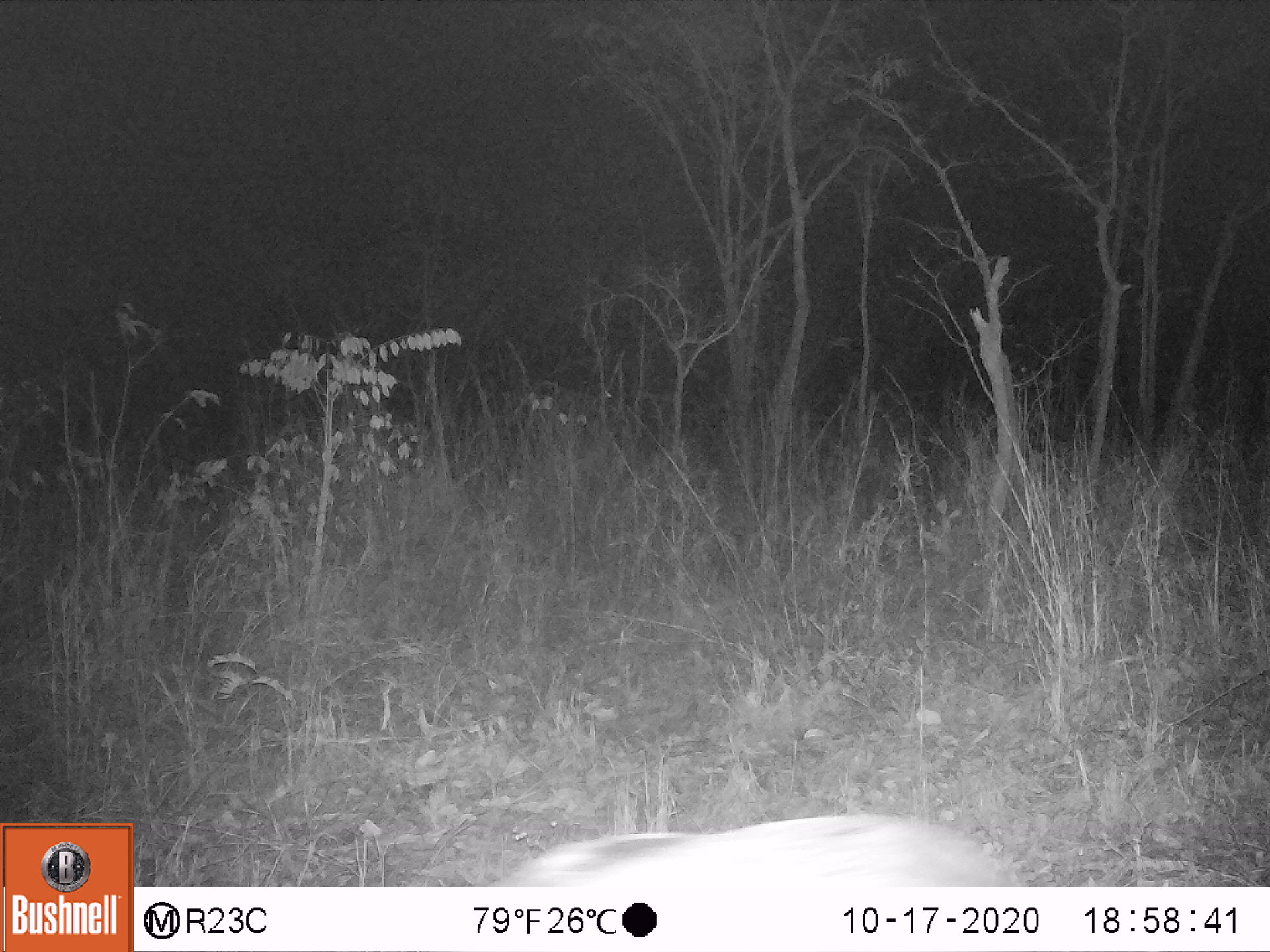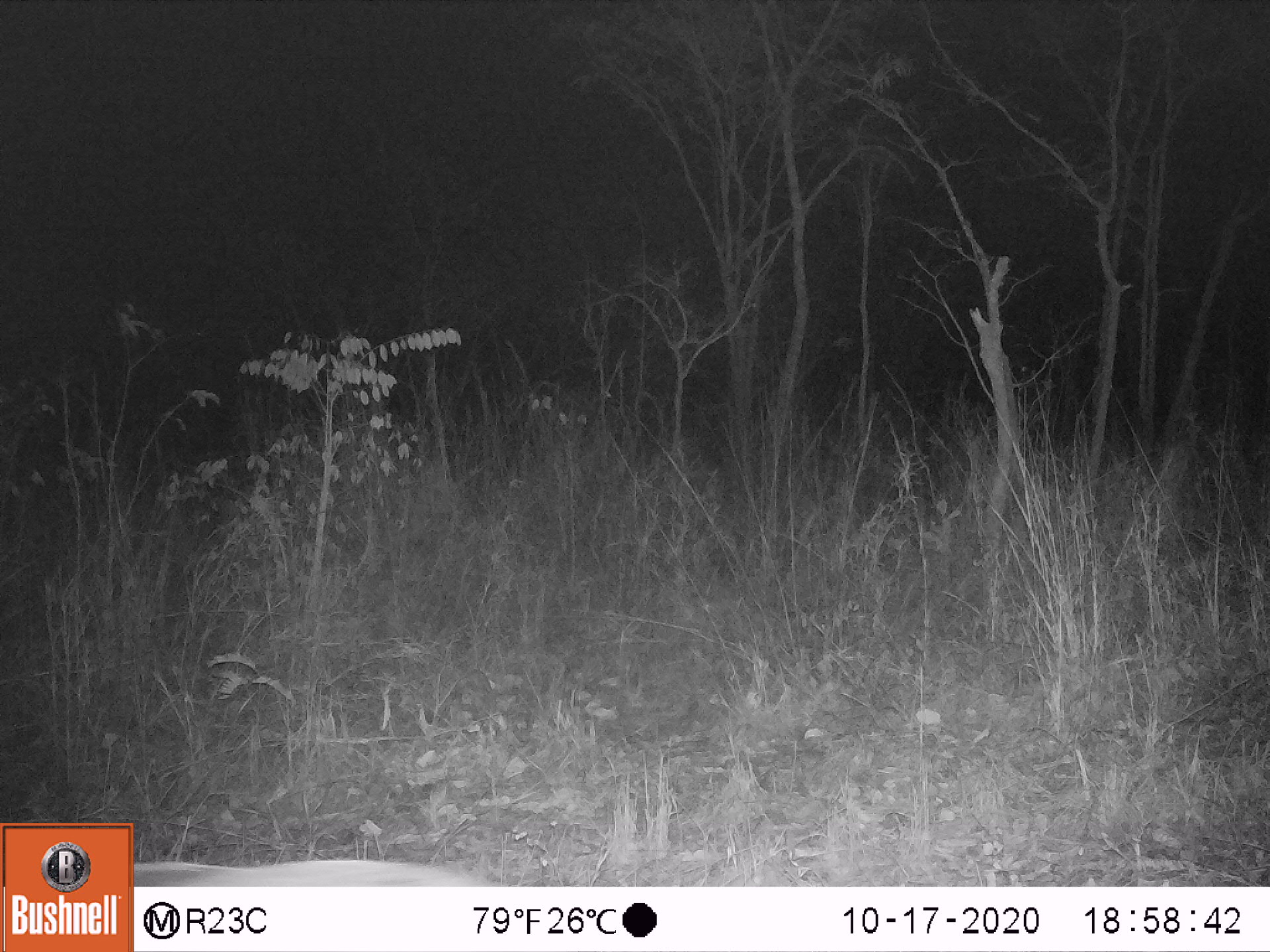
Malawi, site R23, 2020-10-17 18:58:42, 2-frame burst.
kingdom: Animalia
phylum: Chordata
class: Mammalia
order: Artiodactyla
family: Suidae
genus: Potamochoerus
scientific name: Potamochoerus larvatus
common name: bushpig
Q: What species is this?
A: Bushpig (Potamochoerus larvatus).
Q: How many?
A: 1.